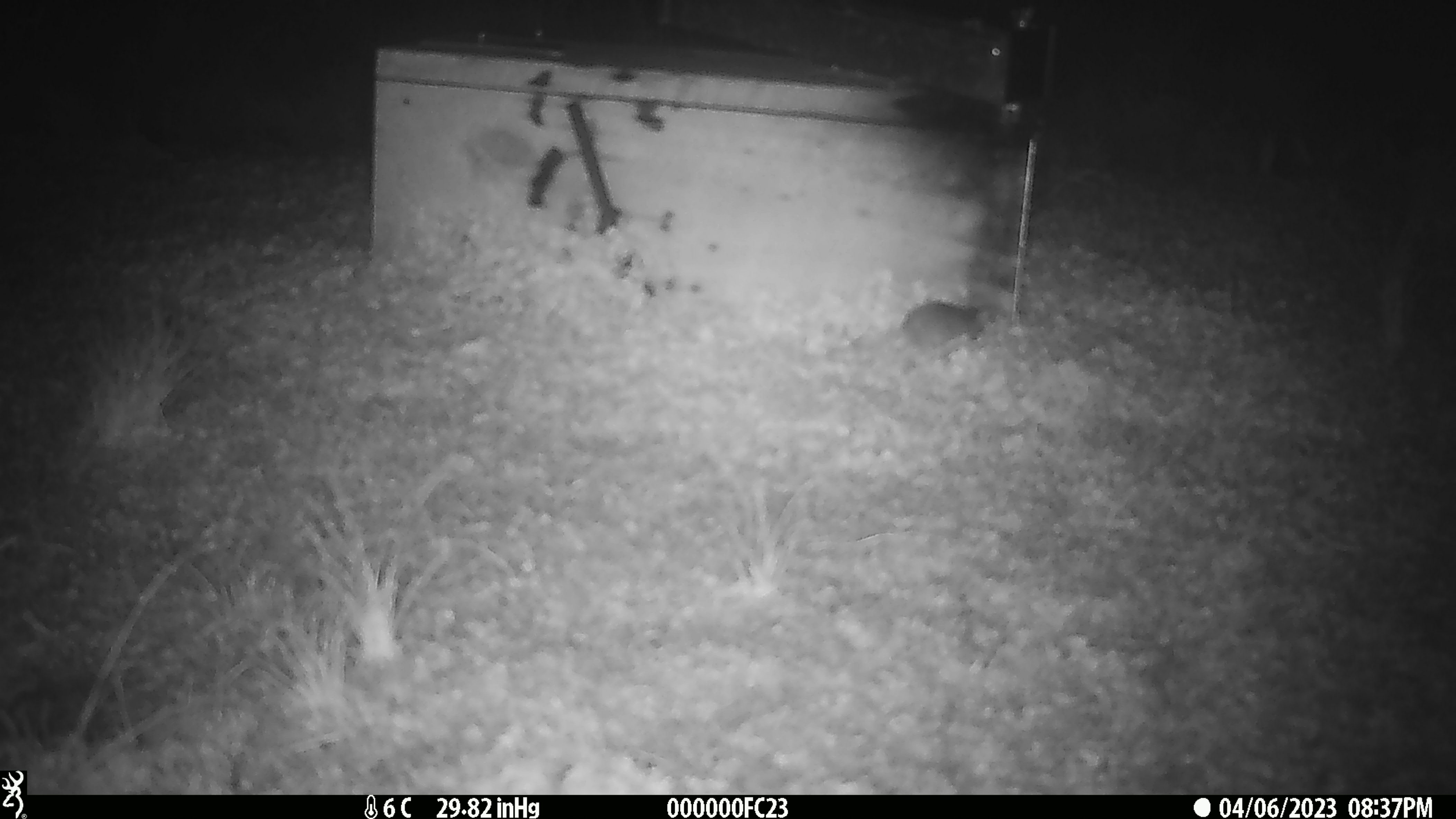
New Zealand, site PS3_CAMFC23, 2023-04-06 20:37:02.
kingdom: Animalia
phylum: Chordata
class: Mammalia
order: Rodentia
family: Muridae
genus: Mus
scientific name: Mus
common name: mouse